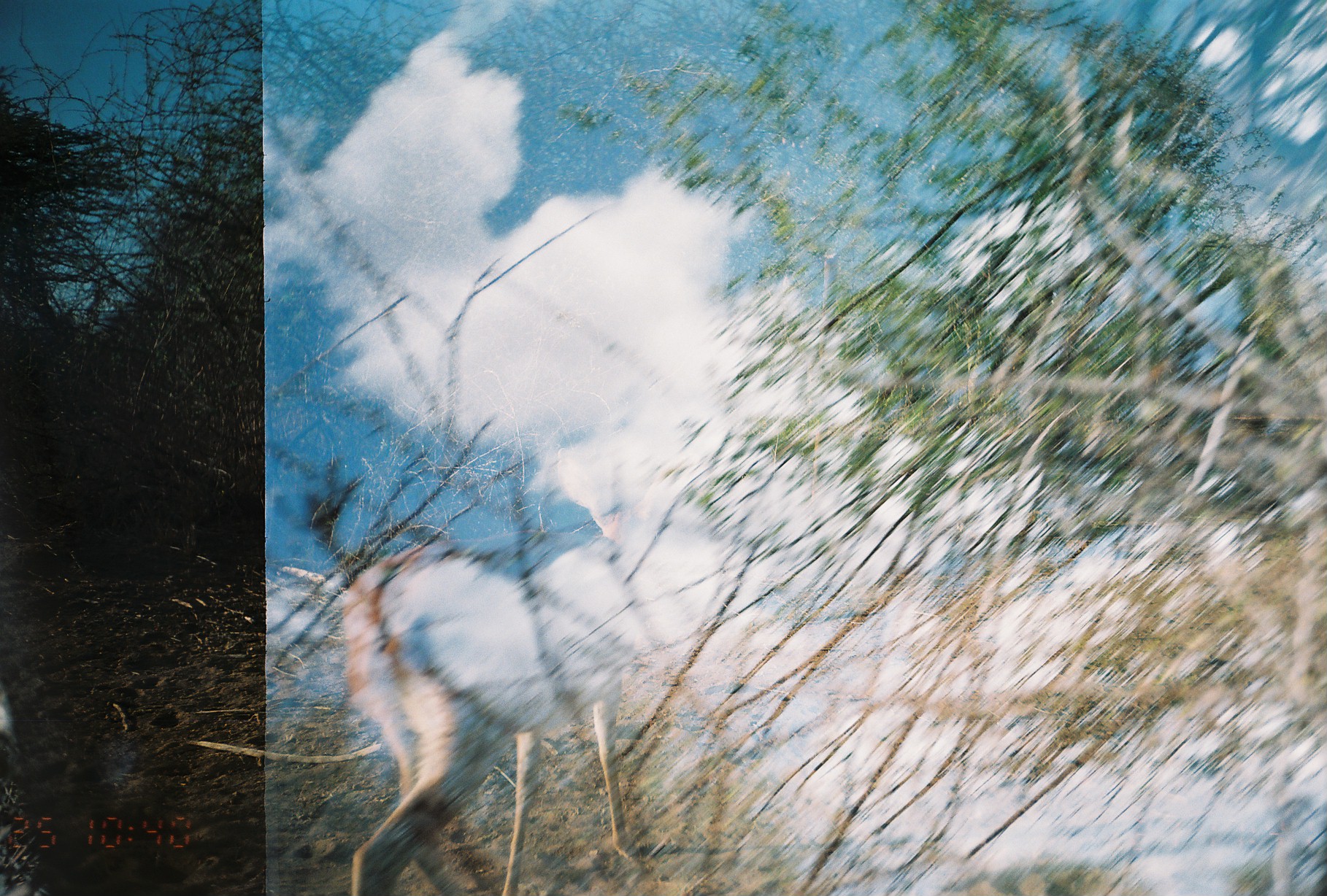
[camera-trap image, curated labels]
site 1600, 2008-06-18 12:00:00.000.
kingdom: Animalia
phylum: Chordata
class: Mammalia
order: Artiodactyla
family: Bovidae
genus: Litocranius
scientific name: Litocranius walleri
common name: gerenuk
Litocranius walleri (gerenuk), count 1.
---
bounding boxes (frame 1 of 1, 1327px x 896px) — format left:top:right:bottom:
litocranius walleri: 339:543:614:893